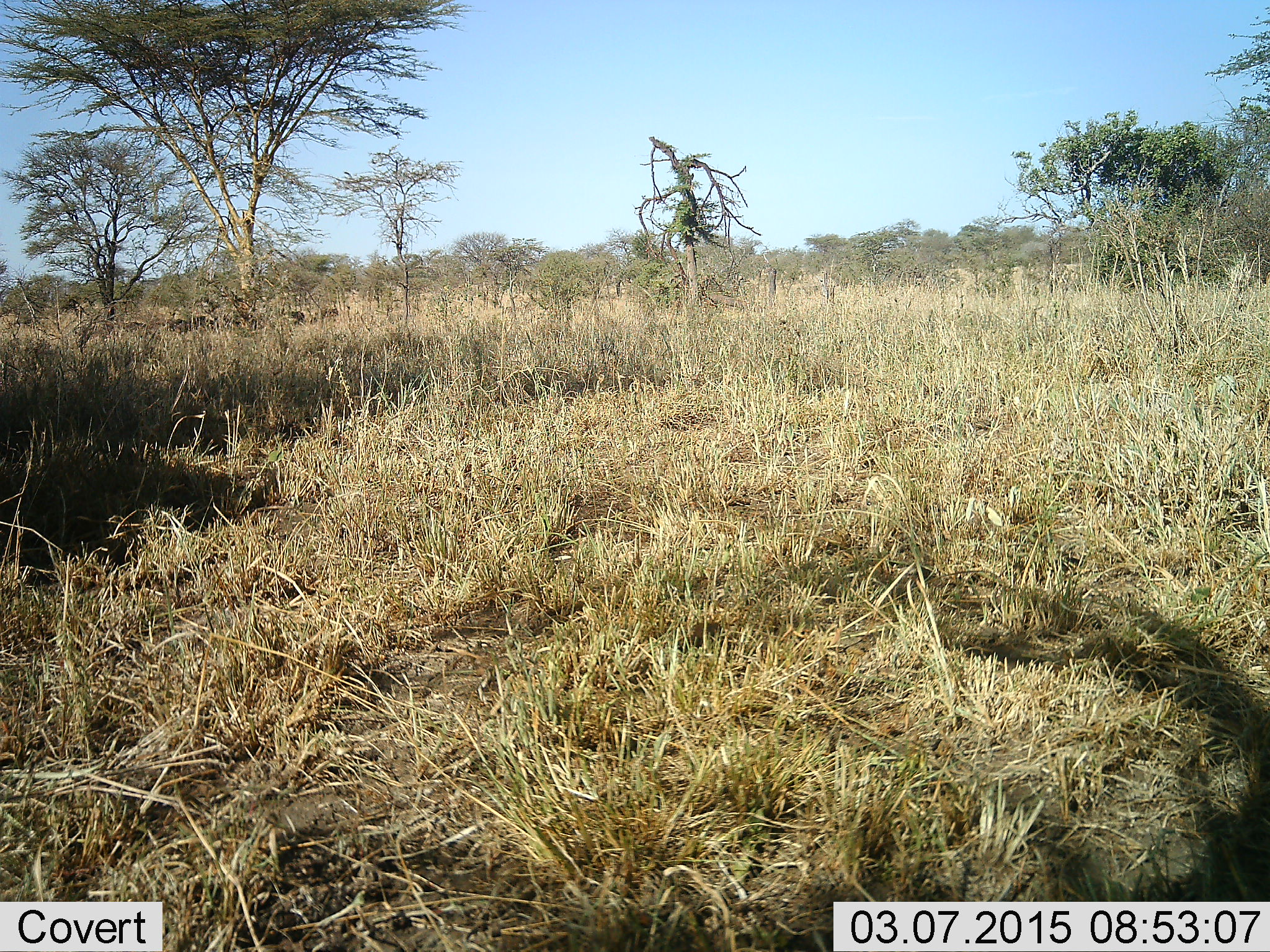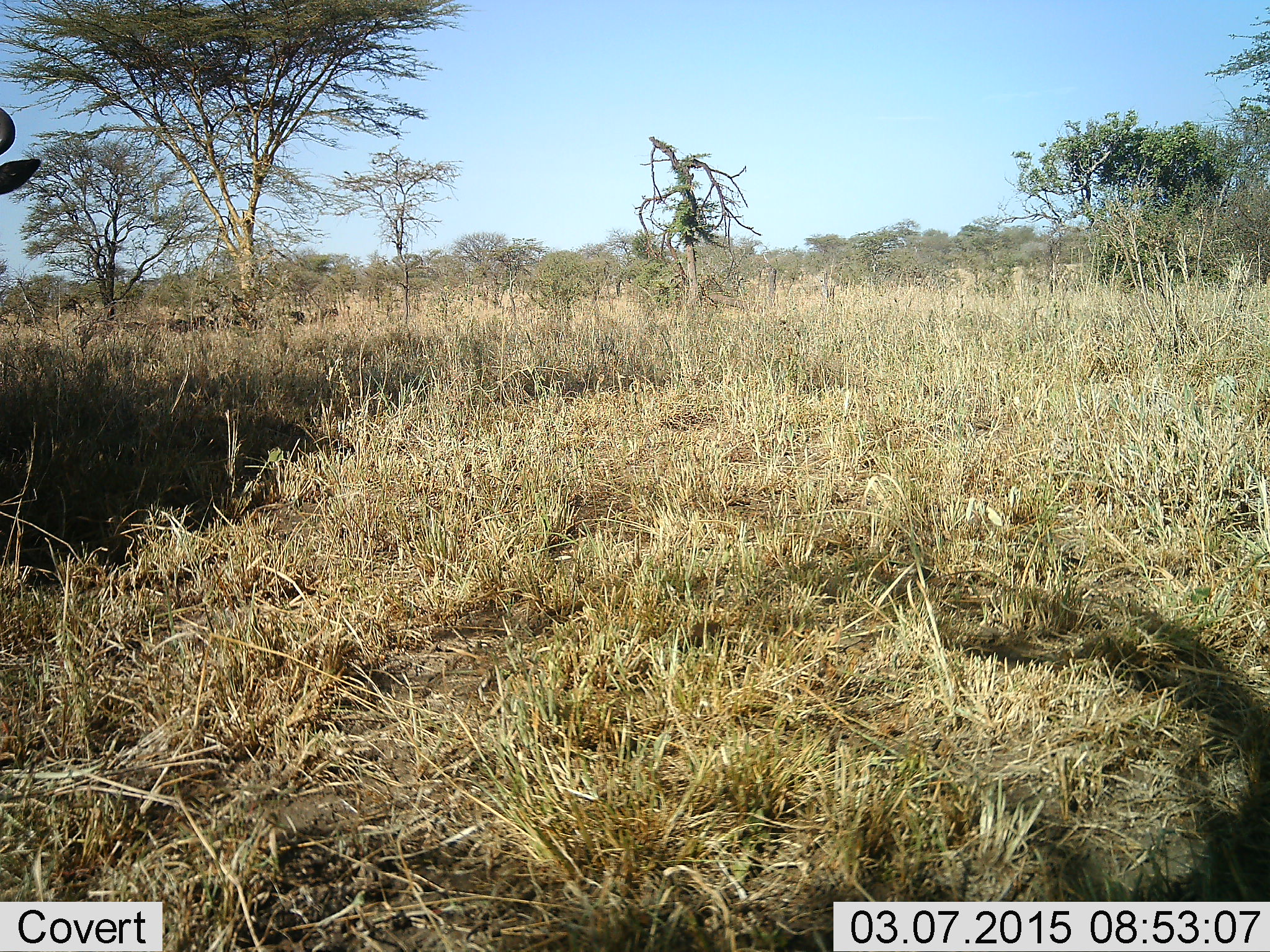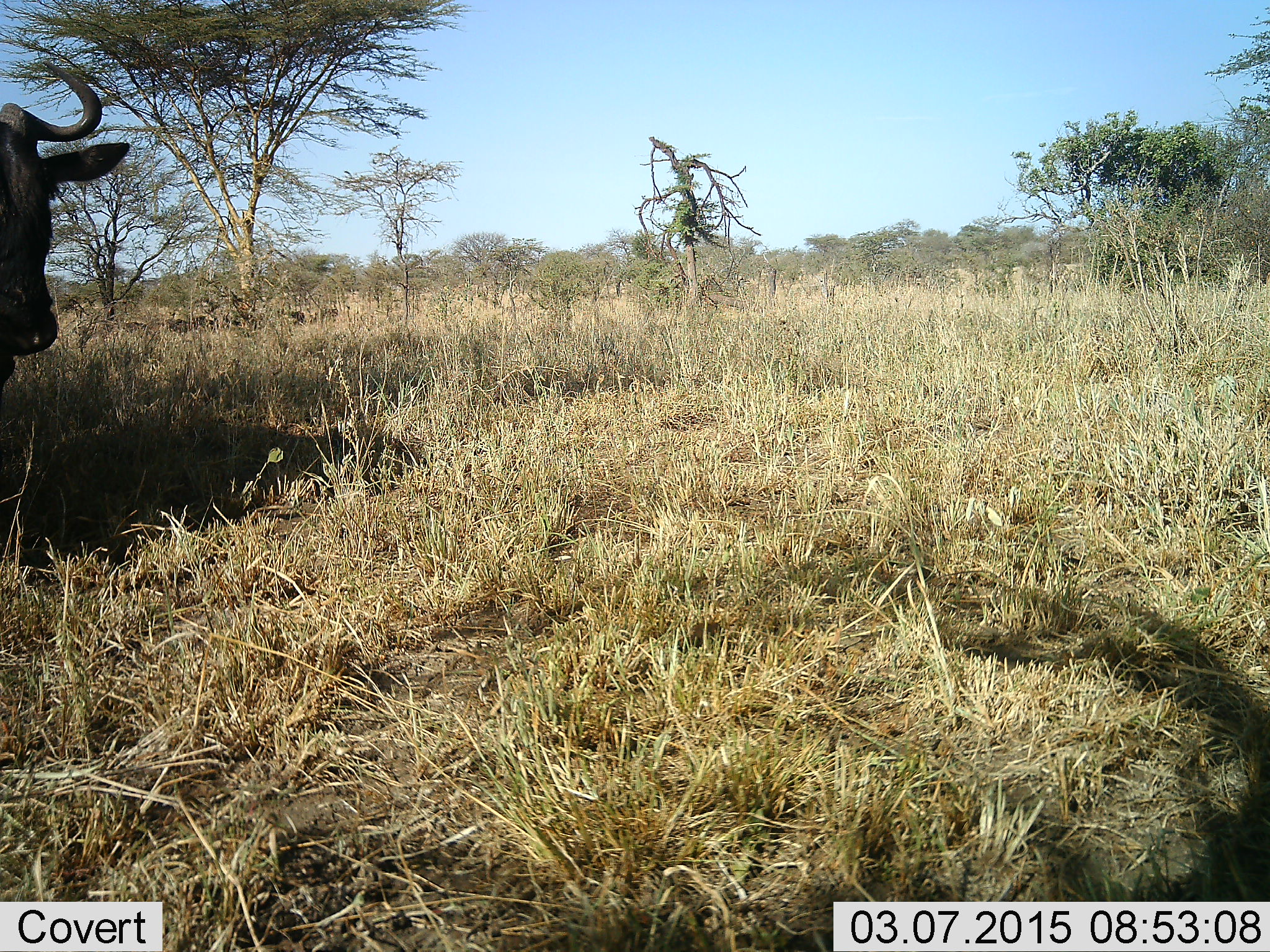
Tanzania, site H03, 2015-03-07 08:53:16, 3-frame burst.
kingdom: Animalia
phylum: Chordata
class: Mammalia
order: Artiodactyla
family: Bovidae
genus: Connochaetes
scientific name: Connochaetes taurinus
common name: blue wildebeest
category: wildebeest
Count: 1.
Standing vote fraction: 10%.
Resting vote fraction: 0%.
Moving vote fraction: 90%.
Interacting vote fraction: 0%.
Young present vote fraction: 0%.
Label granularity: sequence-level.